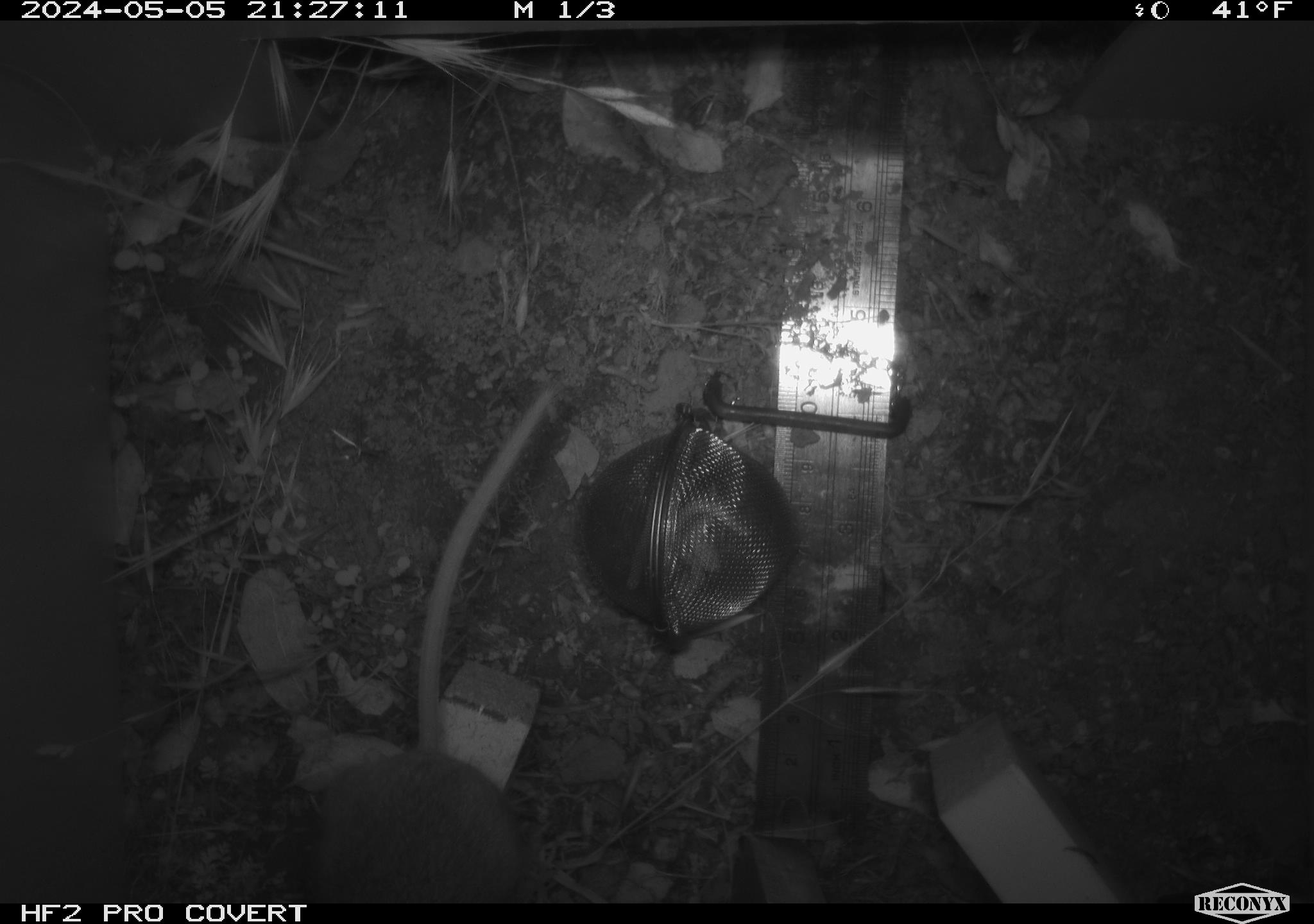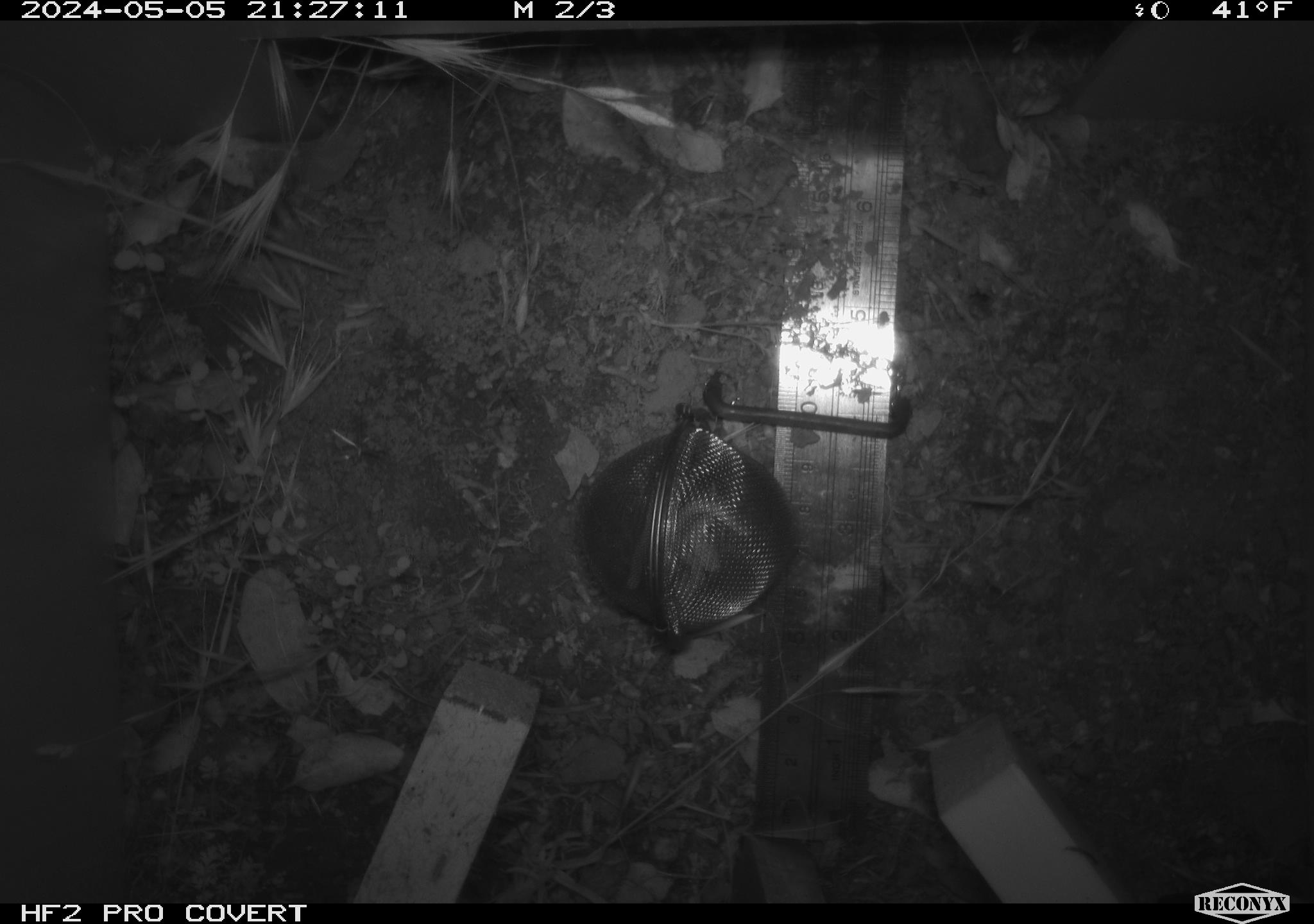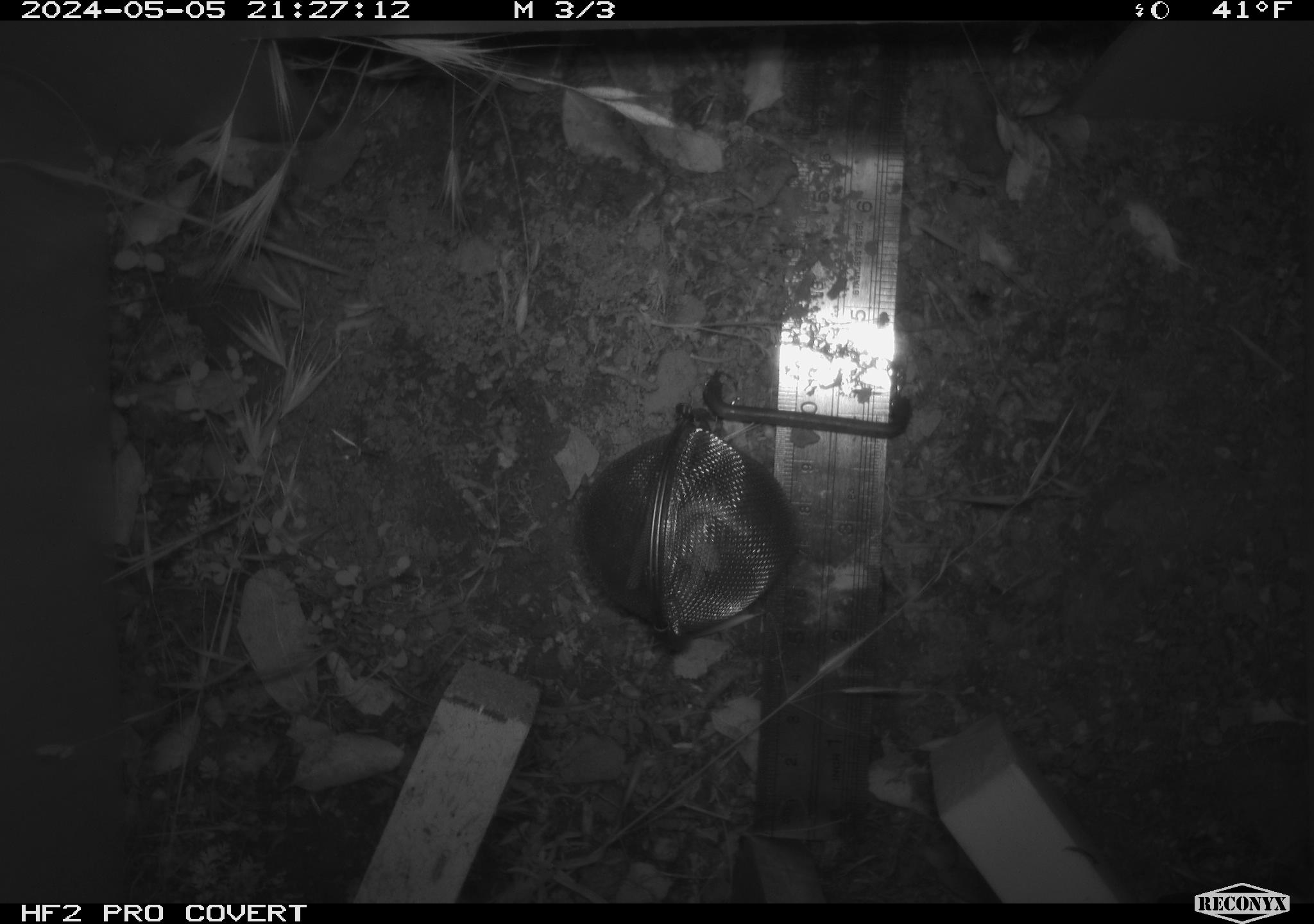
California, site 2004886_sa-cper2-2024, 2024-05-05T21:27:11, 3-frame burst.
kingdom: Animalia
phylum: Chordata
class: Mammalia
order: Rodentia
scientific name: Rodentia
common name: rodent